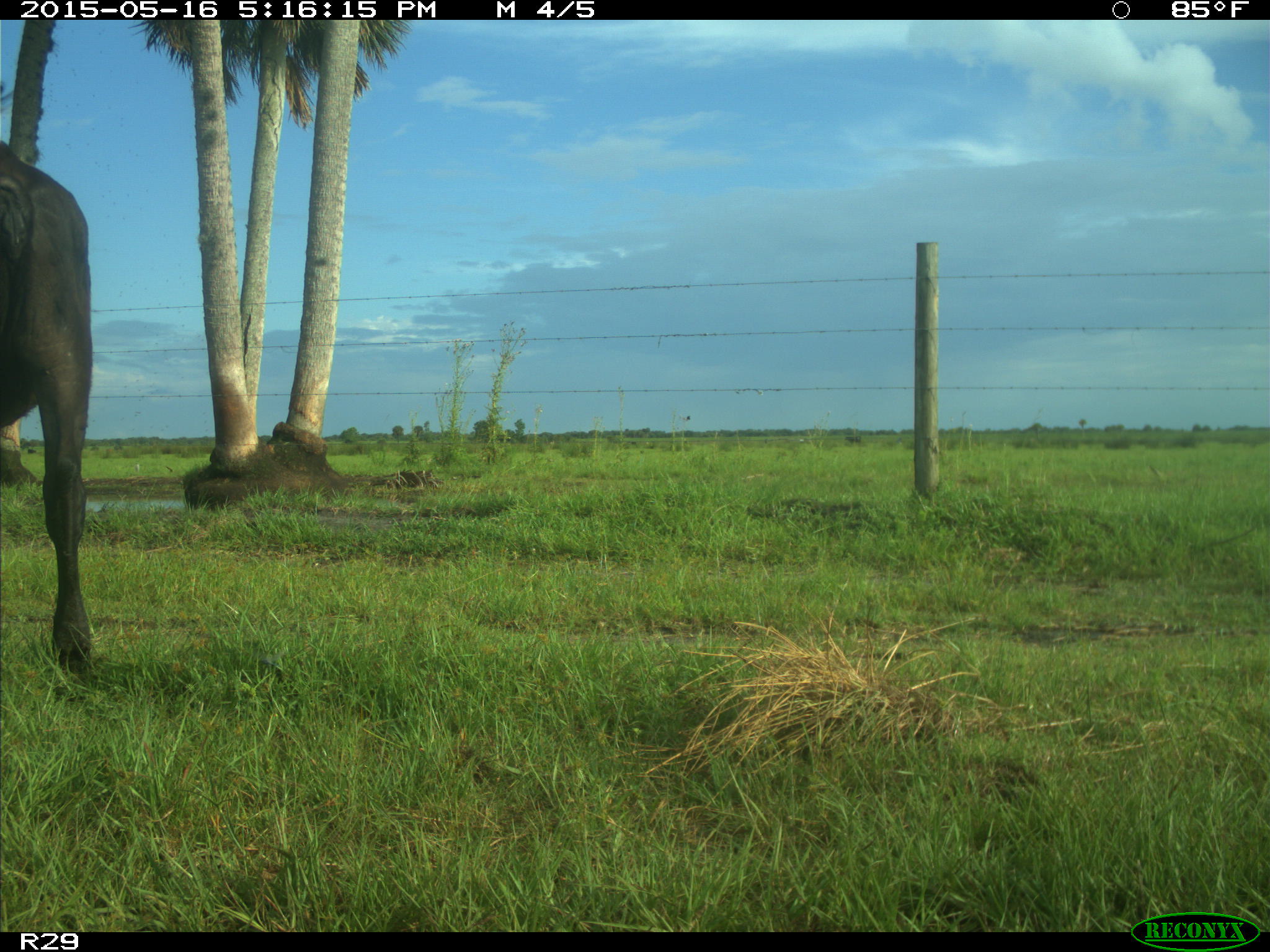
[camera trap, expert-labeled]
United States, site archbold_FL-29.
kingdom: Animalia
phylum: Chordata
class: Mammalia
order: Artiodactyla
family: Bovidae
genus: Bos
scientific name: Bos taurus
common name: domestic cow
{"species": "Bos taurus (domestic cow)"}